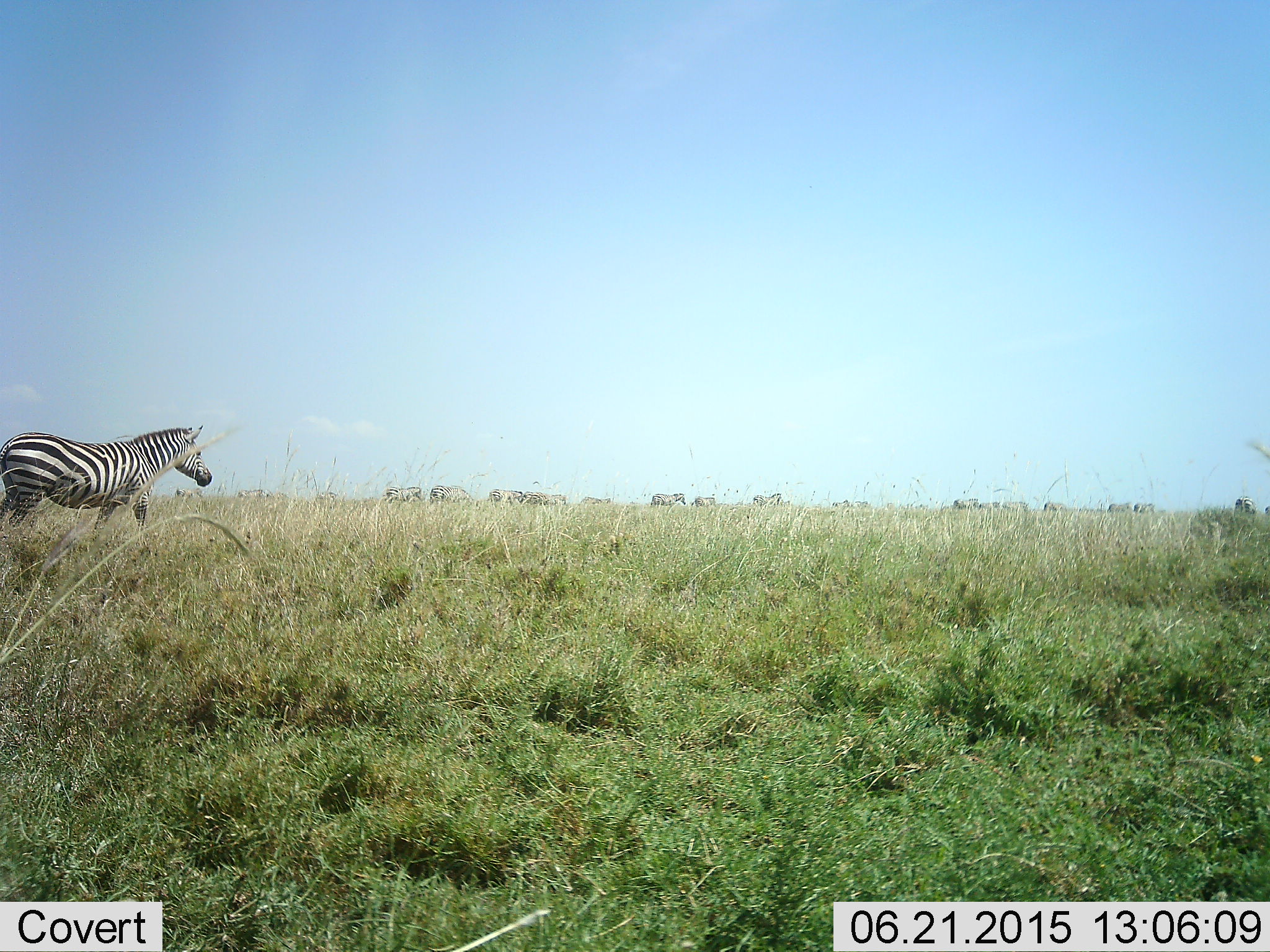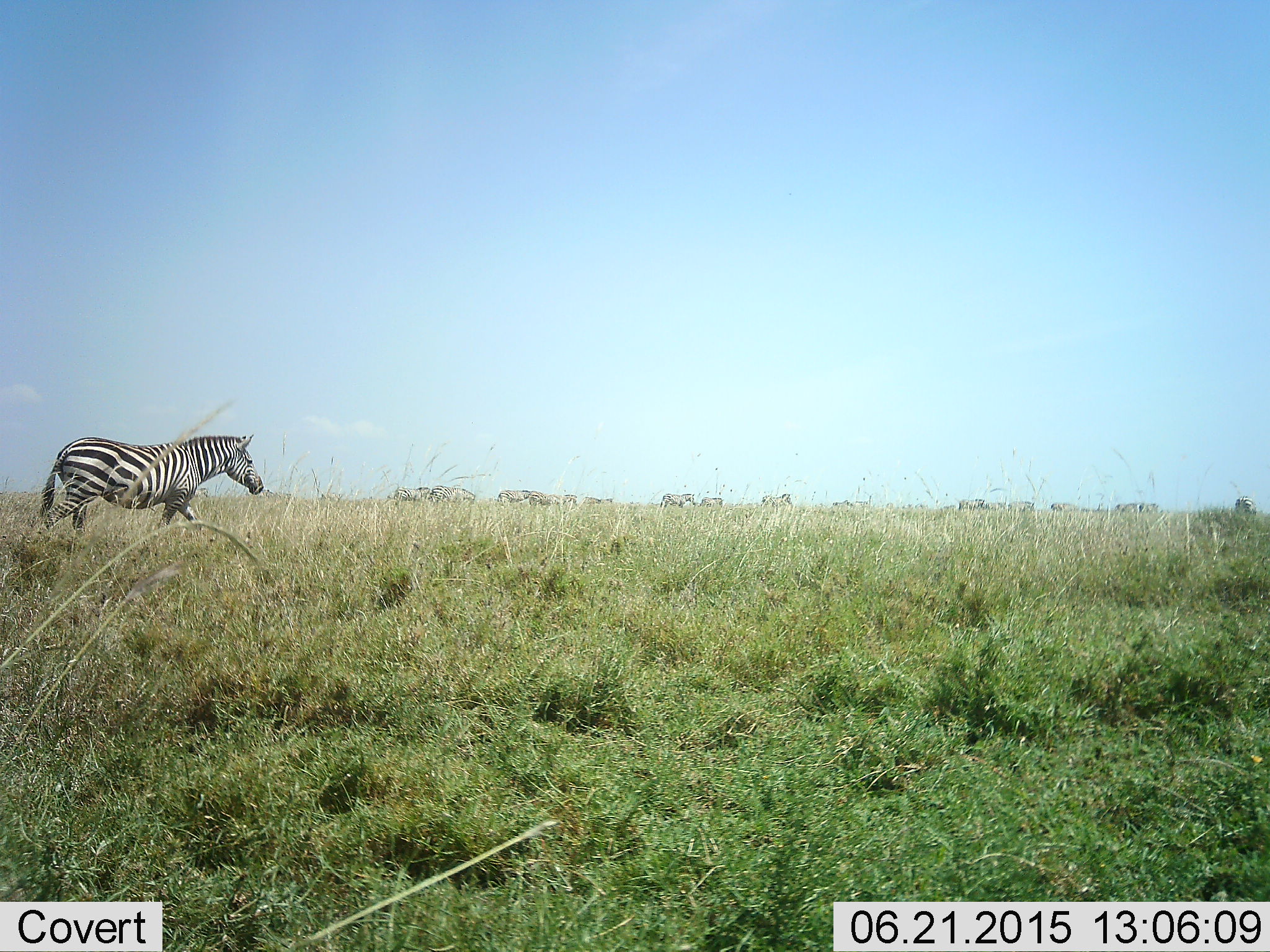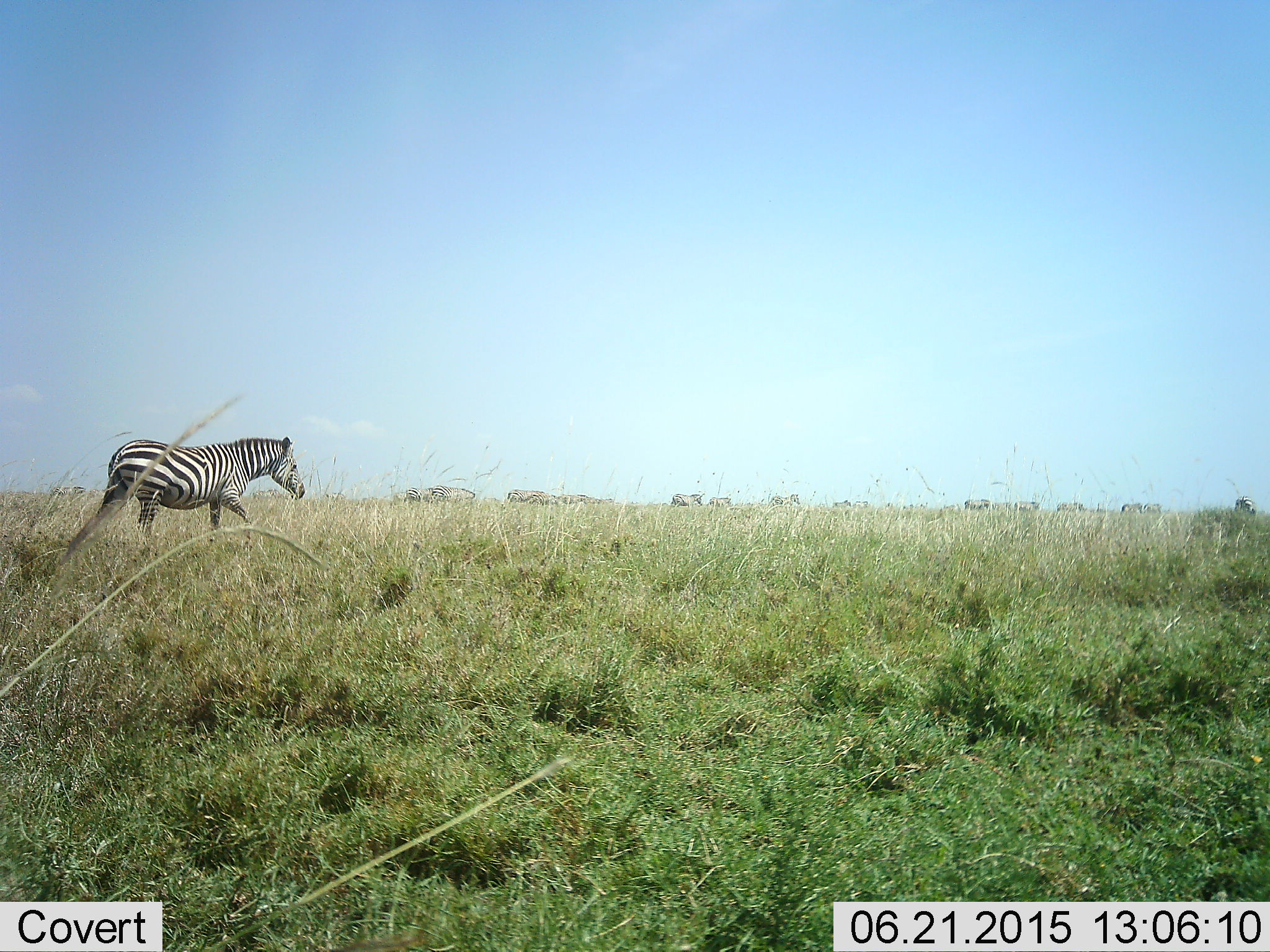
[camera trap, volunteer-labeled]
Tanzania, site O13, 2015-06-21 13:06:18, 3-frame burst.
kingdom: Animalia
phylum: Chordata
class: Mammalia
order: Perissodactyla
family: Equidae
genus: Equus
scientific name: Equus quagga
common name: plains zebra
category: zebra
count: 11-50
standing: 10%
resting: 0%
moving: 100%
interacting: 0%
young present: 0%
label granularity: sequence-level